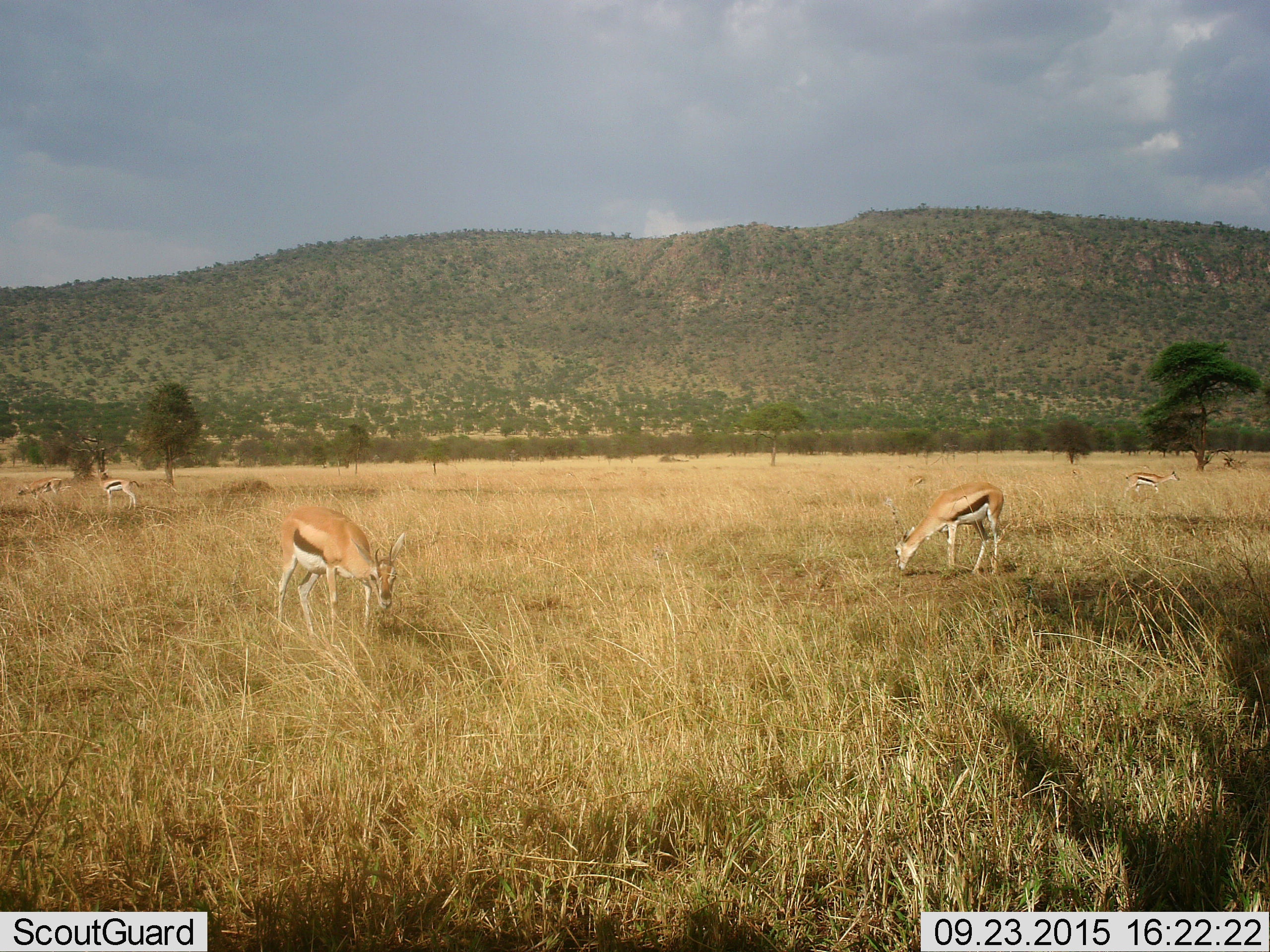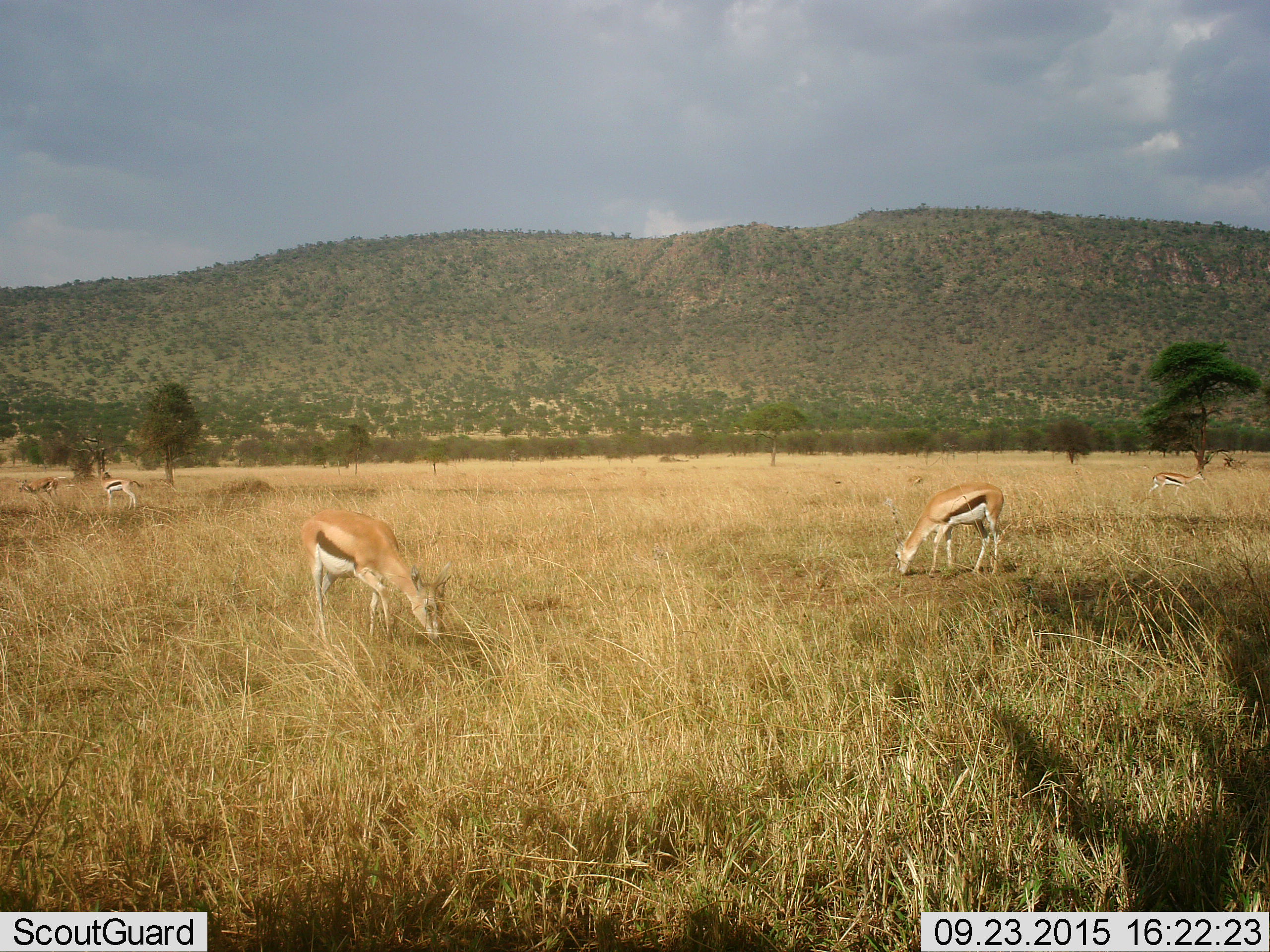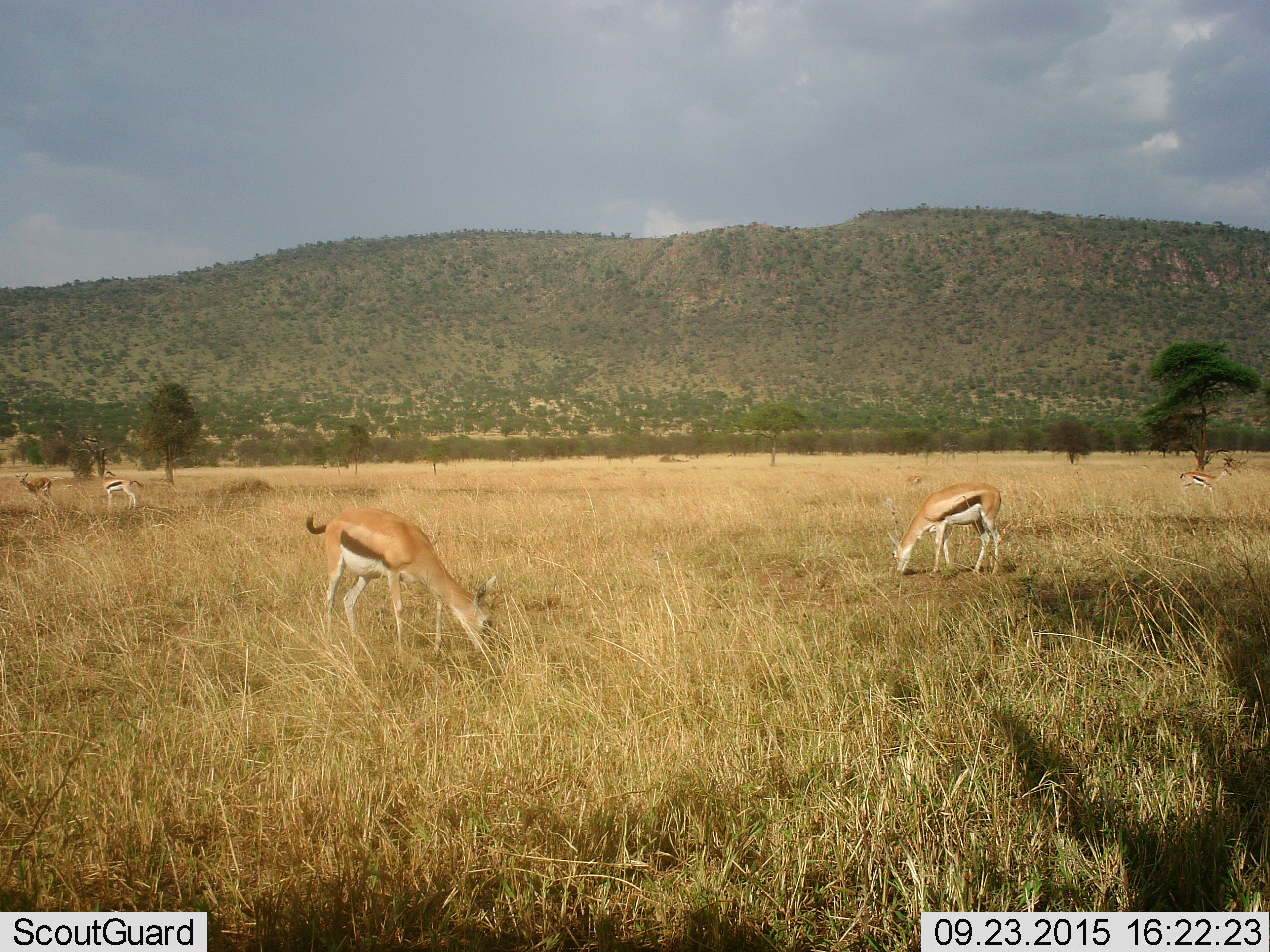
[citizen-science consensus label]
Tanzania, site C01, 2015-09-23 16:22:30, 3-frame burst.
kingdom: Animalia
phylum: Chordata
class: Mammalia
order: Artiodactyla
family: Bovidae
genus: Eudorcas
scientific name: Eudorcas thomsonii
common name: thomson's gazelle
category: gazellethomsons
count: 5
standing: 26%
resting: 0%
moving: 37%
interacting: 0%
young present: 16%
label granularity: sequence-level